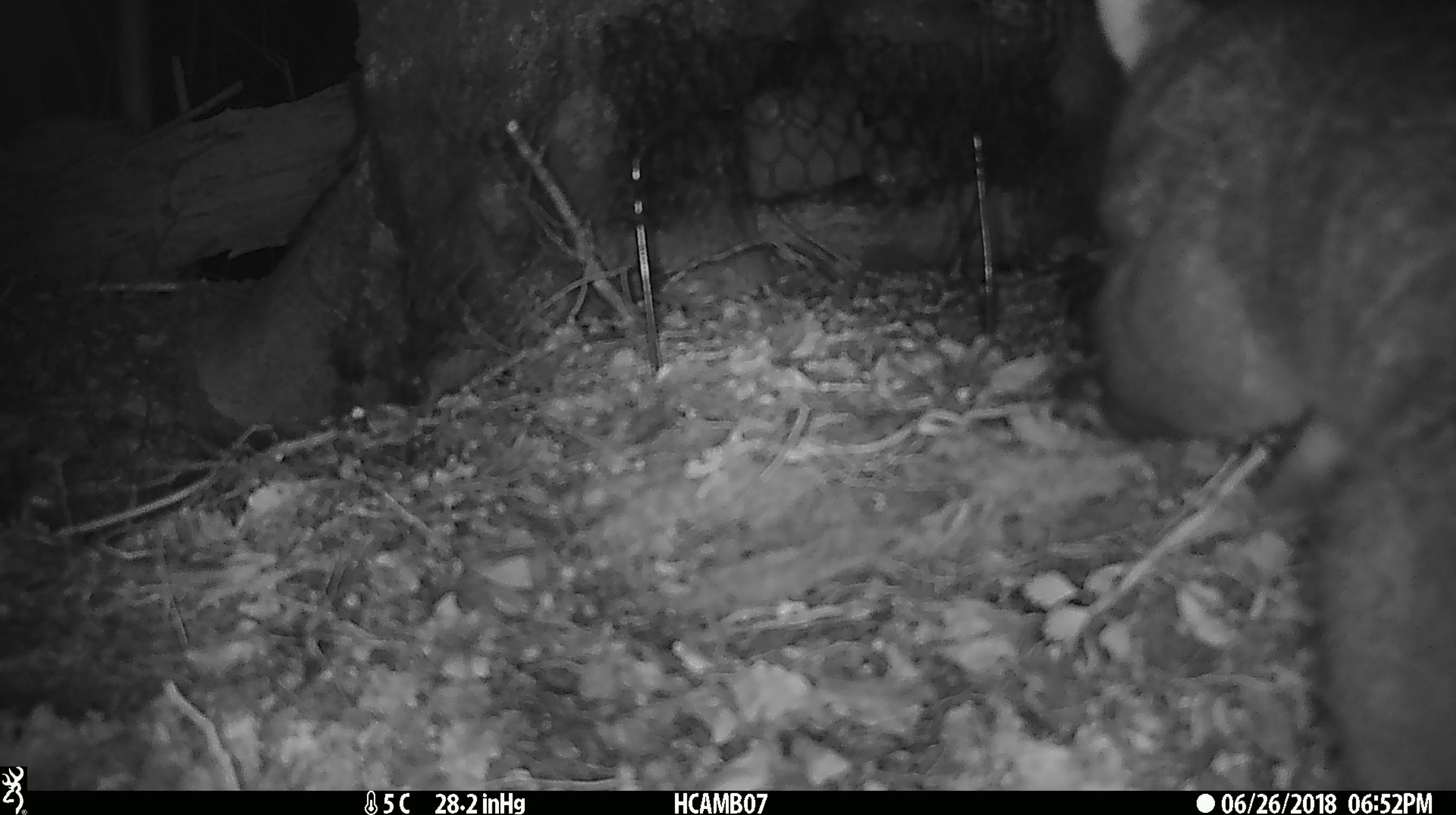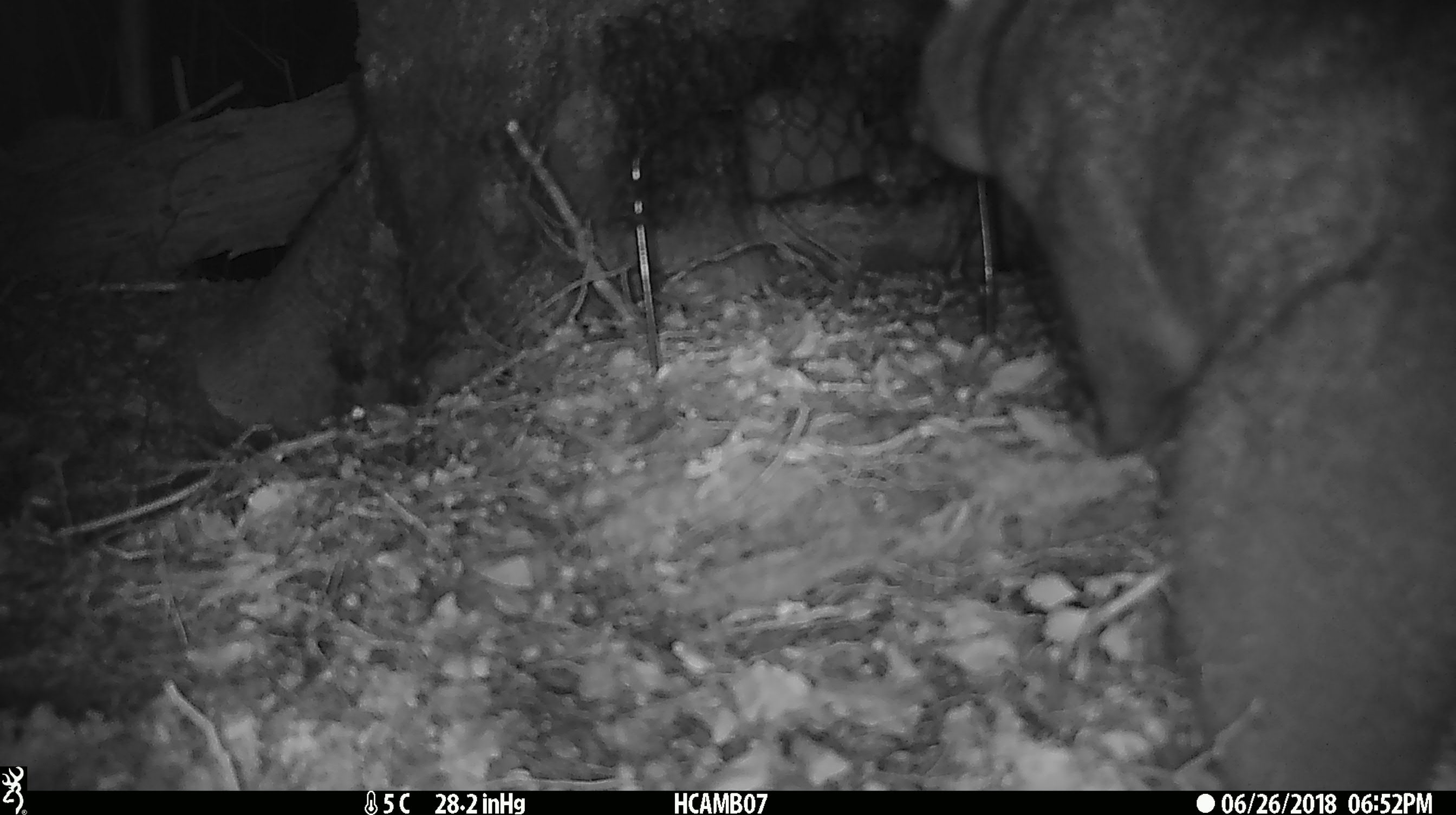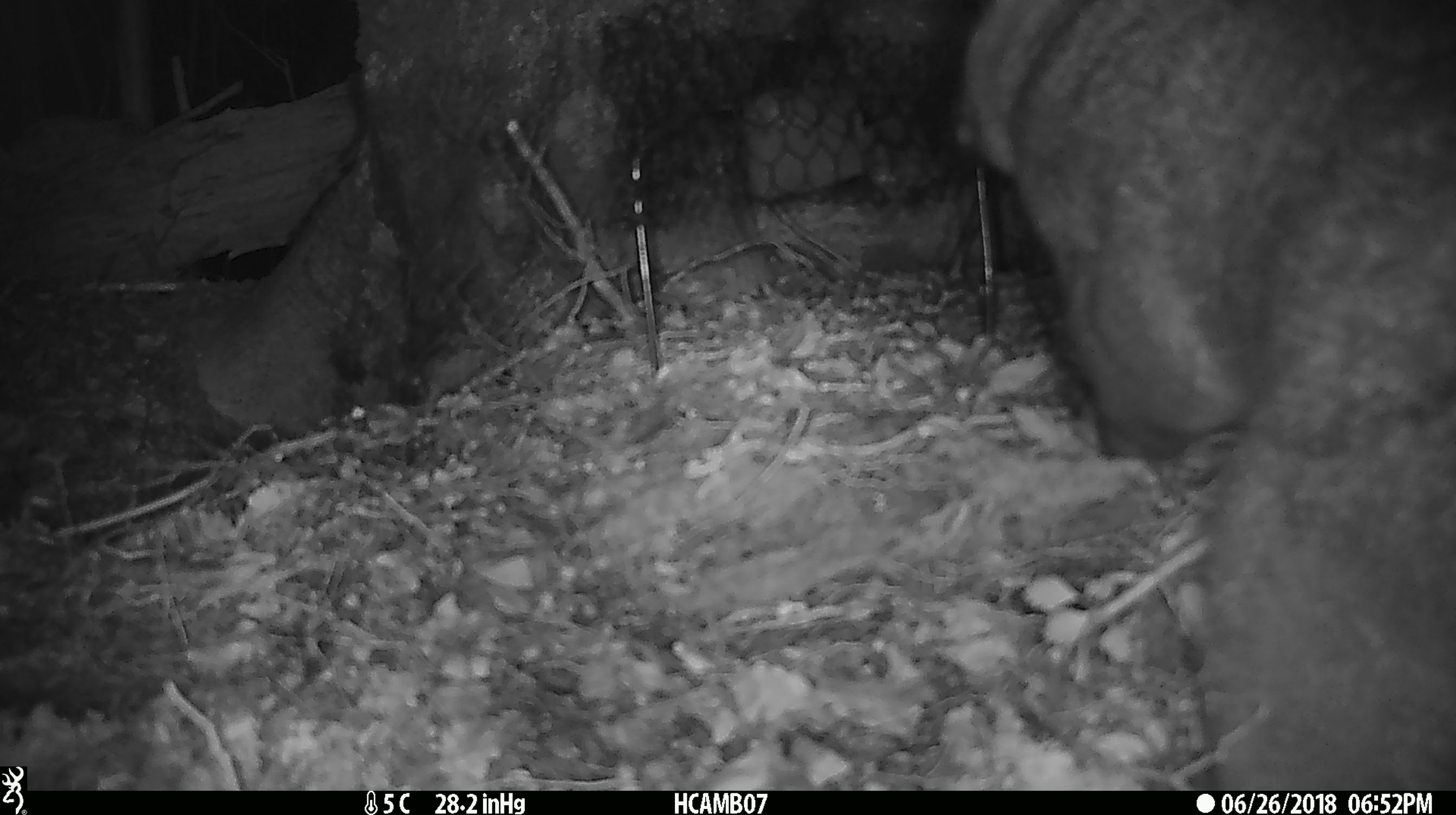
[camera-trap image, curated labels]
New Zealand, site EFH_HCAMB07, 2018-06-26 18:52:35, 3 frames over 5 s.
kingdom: Animalia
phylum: Chordata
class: Mammalia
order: Diprotodontia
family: Phalangeridae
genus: Trichosurus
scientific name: Trichosurus vulpecula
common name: common brushtail possum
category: possum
Possum (common brushtail possum) (Trichosurus vulpecula).